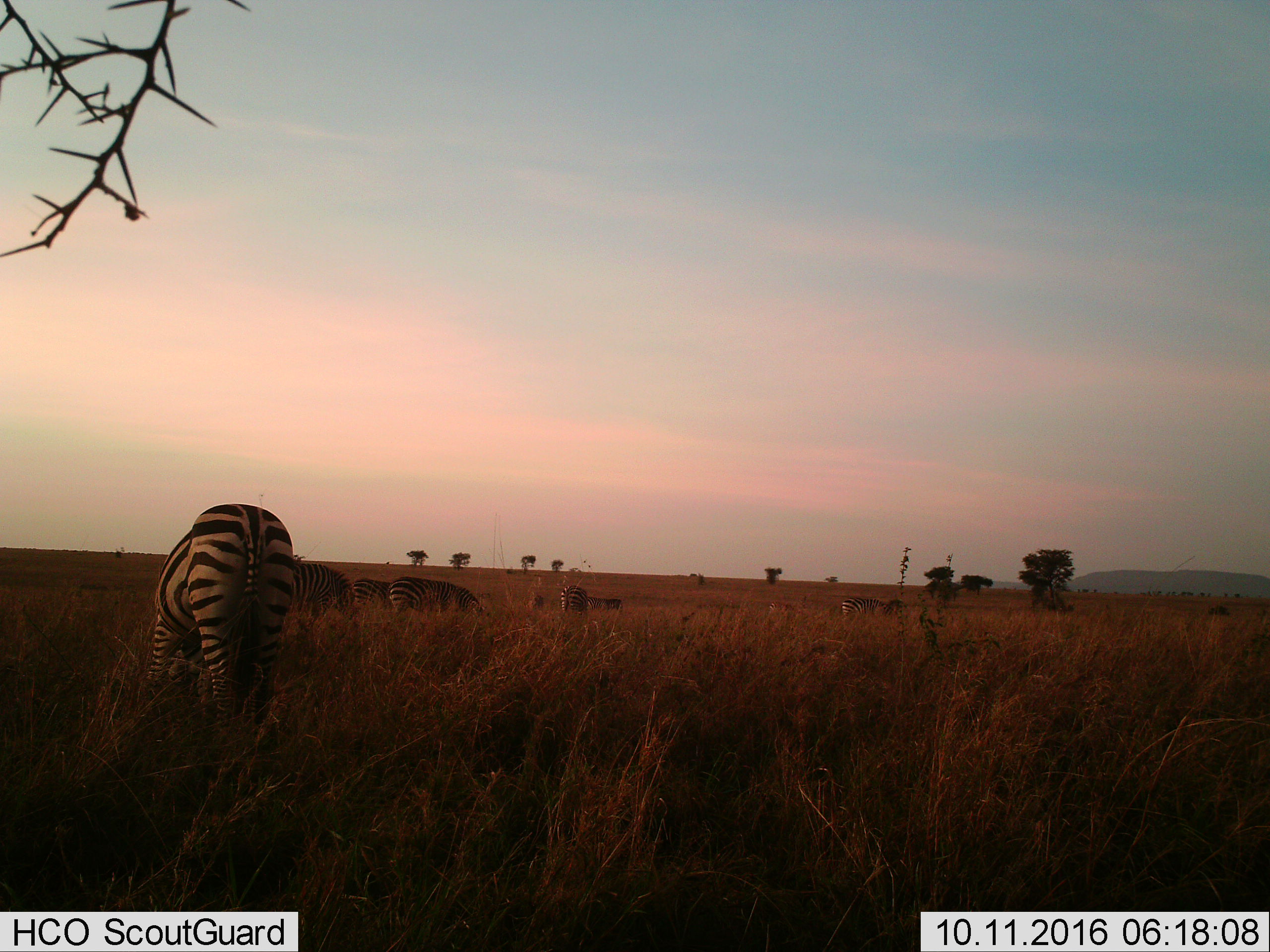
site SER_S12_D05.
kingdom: Animalia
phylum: Chordata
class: Mammalia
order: Perissodactyla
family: Equidae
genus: Equus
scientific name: Equus quagga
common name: plains zebra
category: zebraplains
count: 8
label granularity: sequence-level